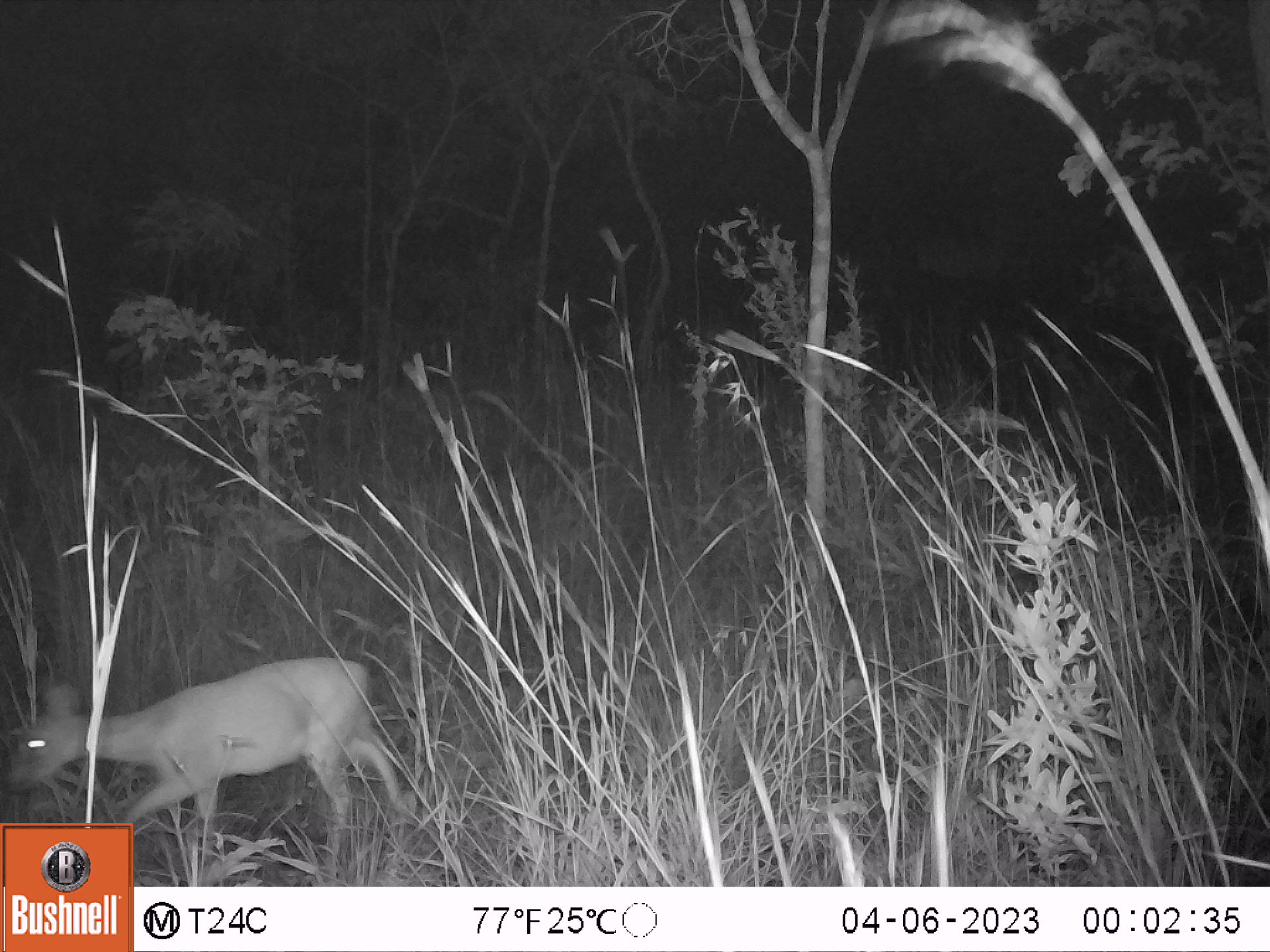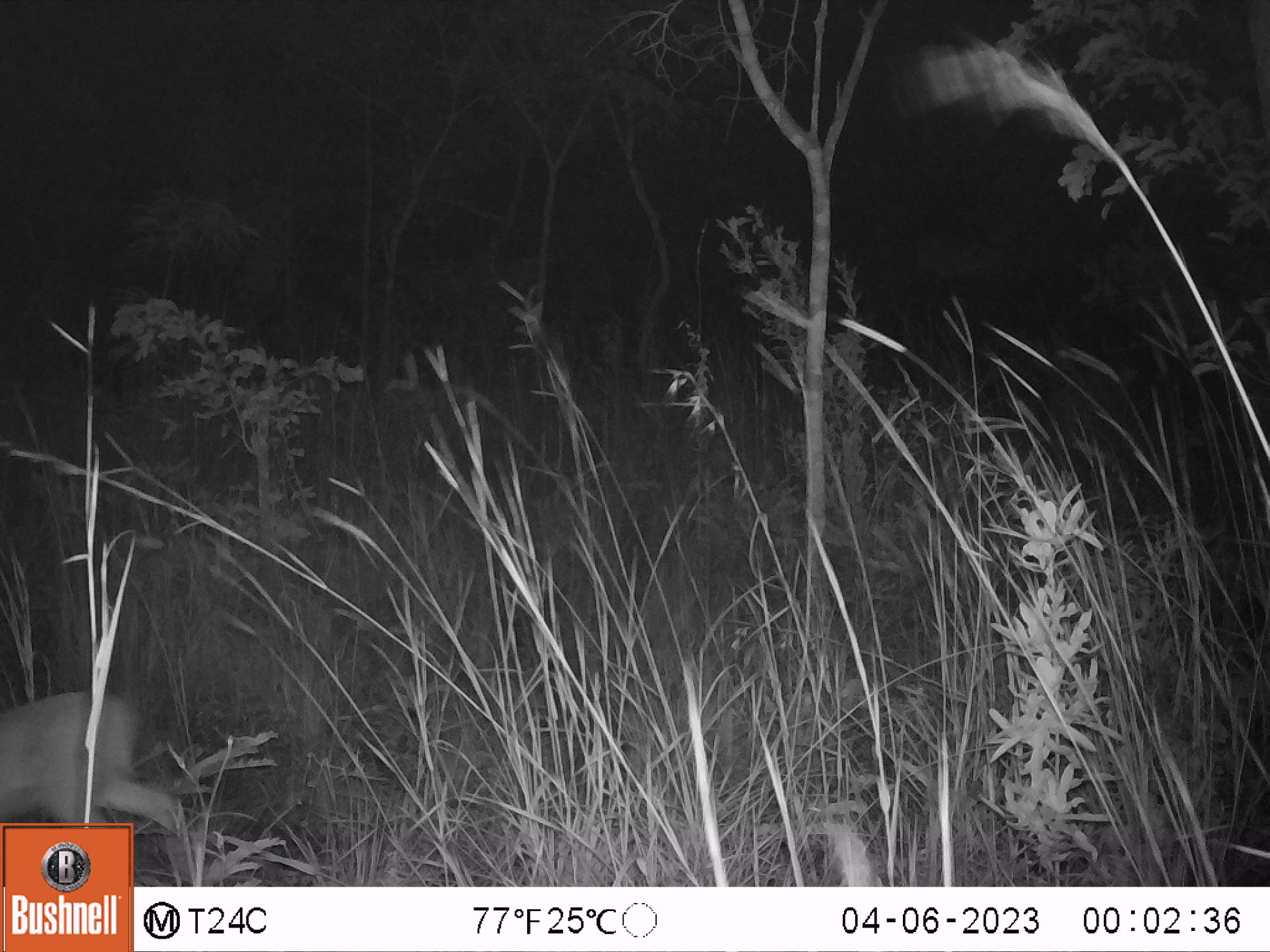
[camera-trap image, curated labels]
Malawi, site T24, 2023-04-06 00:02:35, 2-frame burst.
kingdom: Animalia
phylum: Chordata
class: Mammalia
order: Artiodactyla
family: Bovidae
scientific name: Antilopinae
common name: small antelope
Small antelope (Antilopinae), count 1.